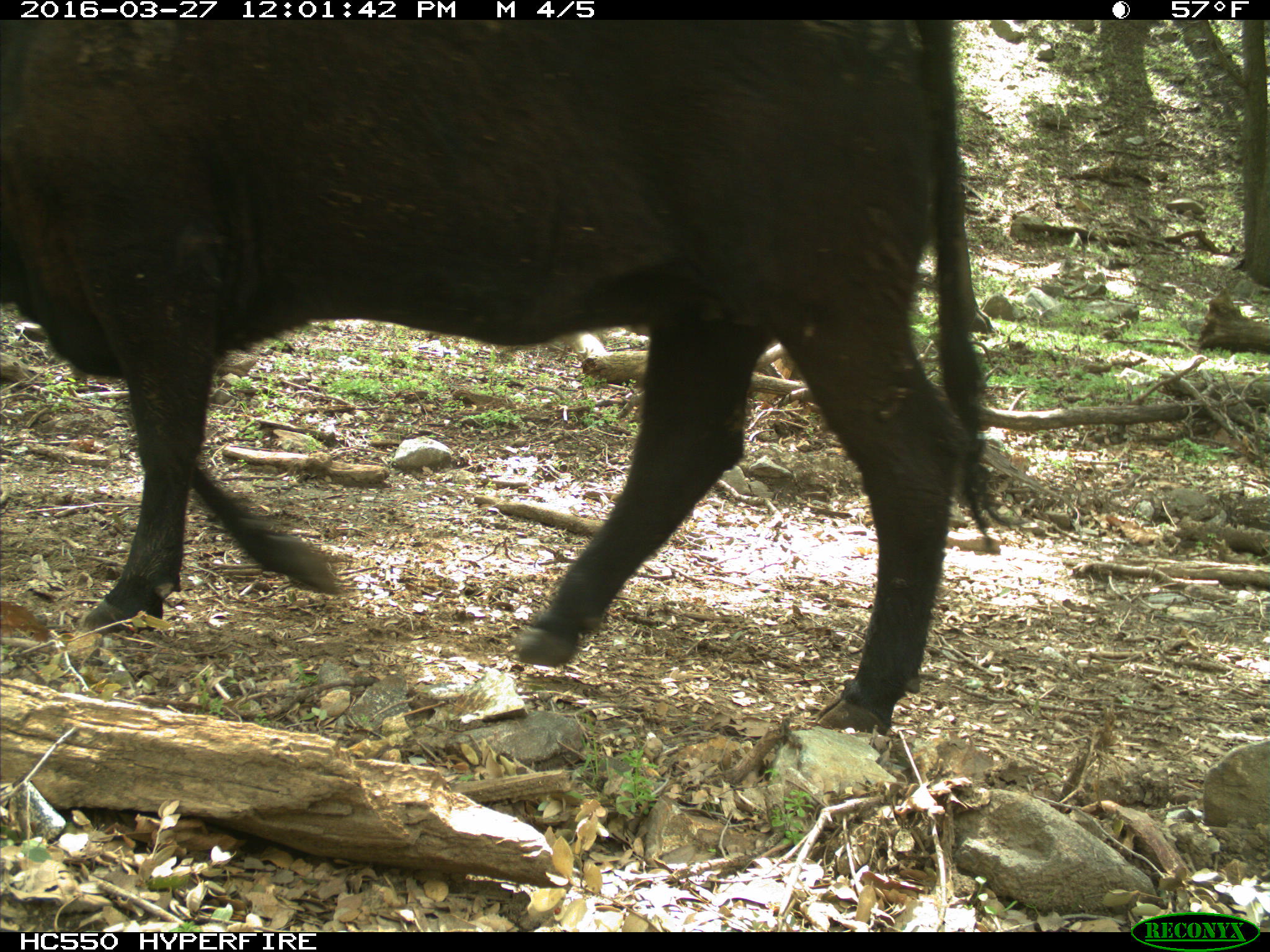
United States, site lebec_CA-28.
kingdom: Animalia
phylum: Chordata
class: Mammalia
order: Artiodactyla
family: Bovidae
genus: Bos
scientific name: Bos taurus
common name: domestic cow